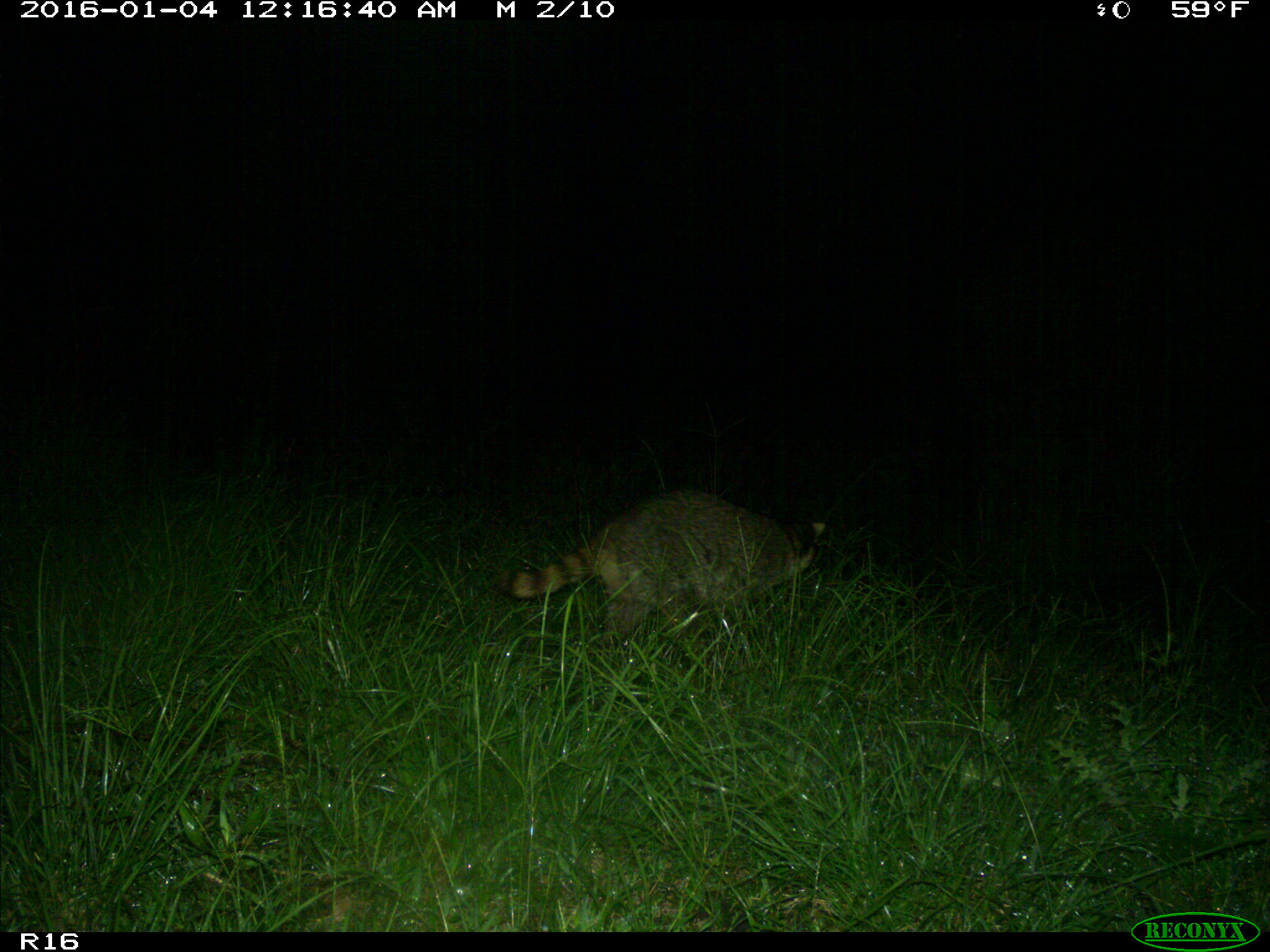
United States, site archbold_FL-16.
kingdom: Animalia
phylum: Chordata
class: Mammalia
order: Carnivora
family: Procyonidae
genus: Procyon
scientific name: Procyon lotor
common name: common raccoon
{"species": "Procyon lotor (common raccoon)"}